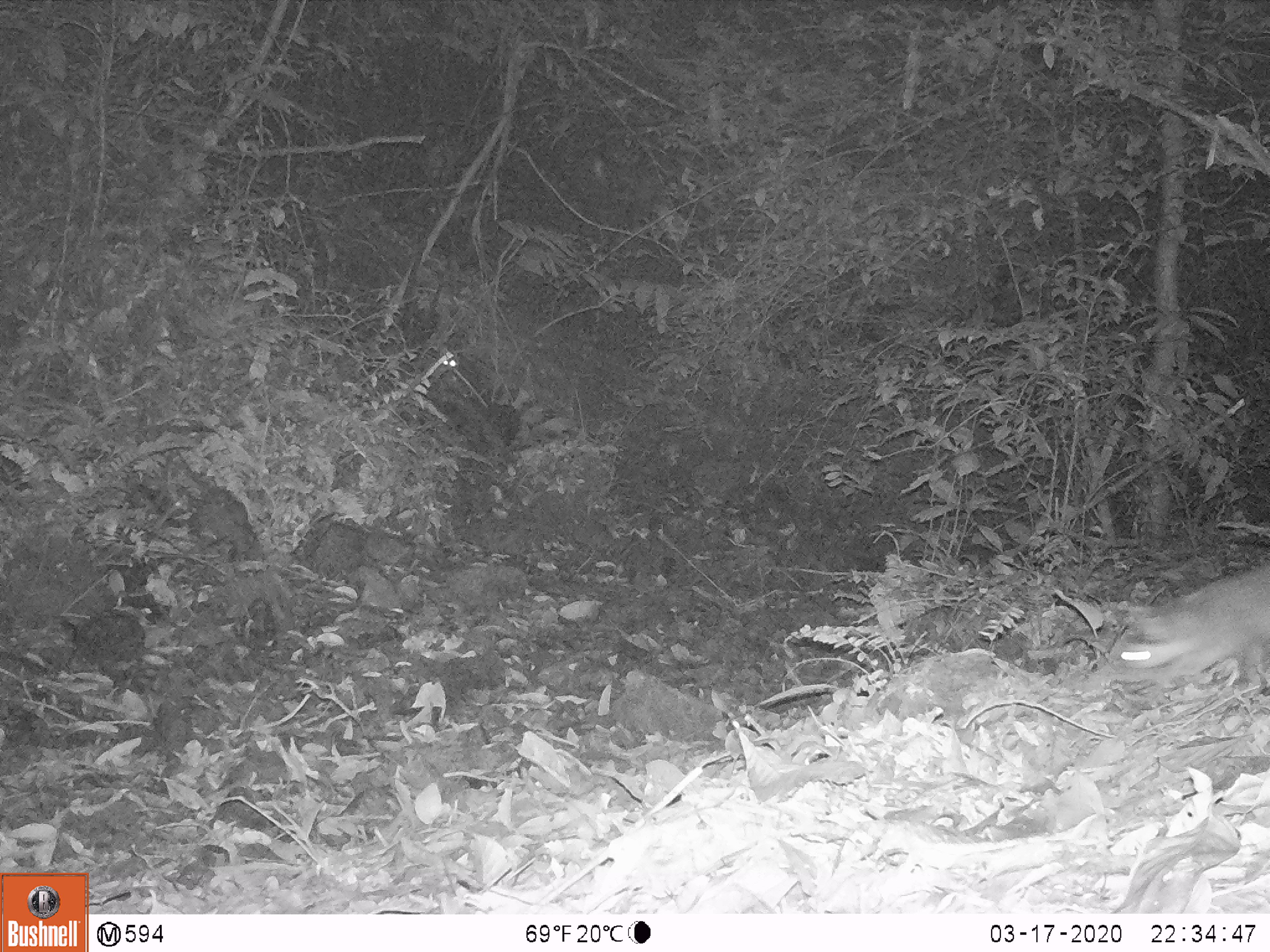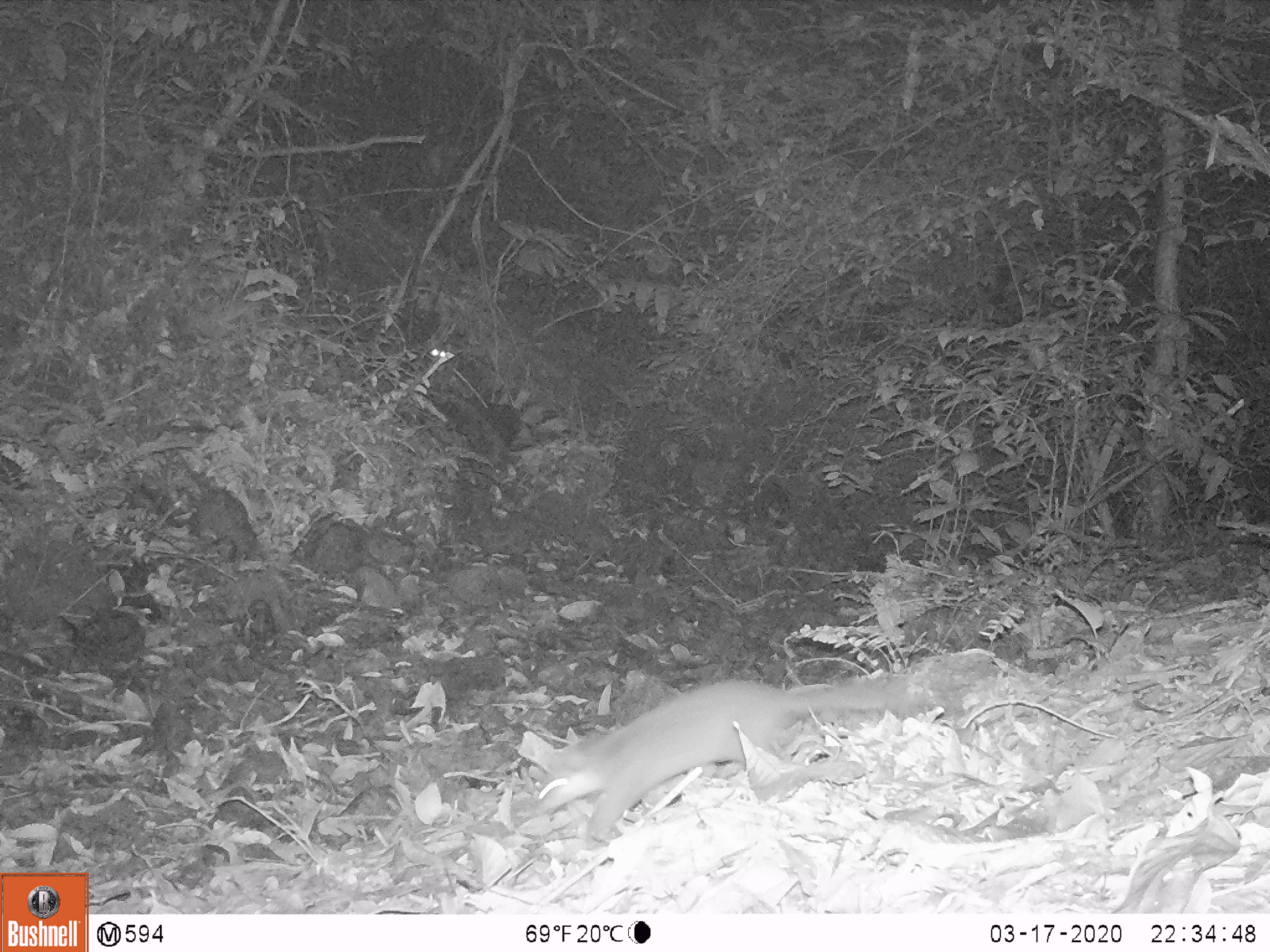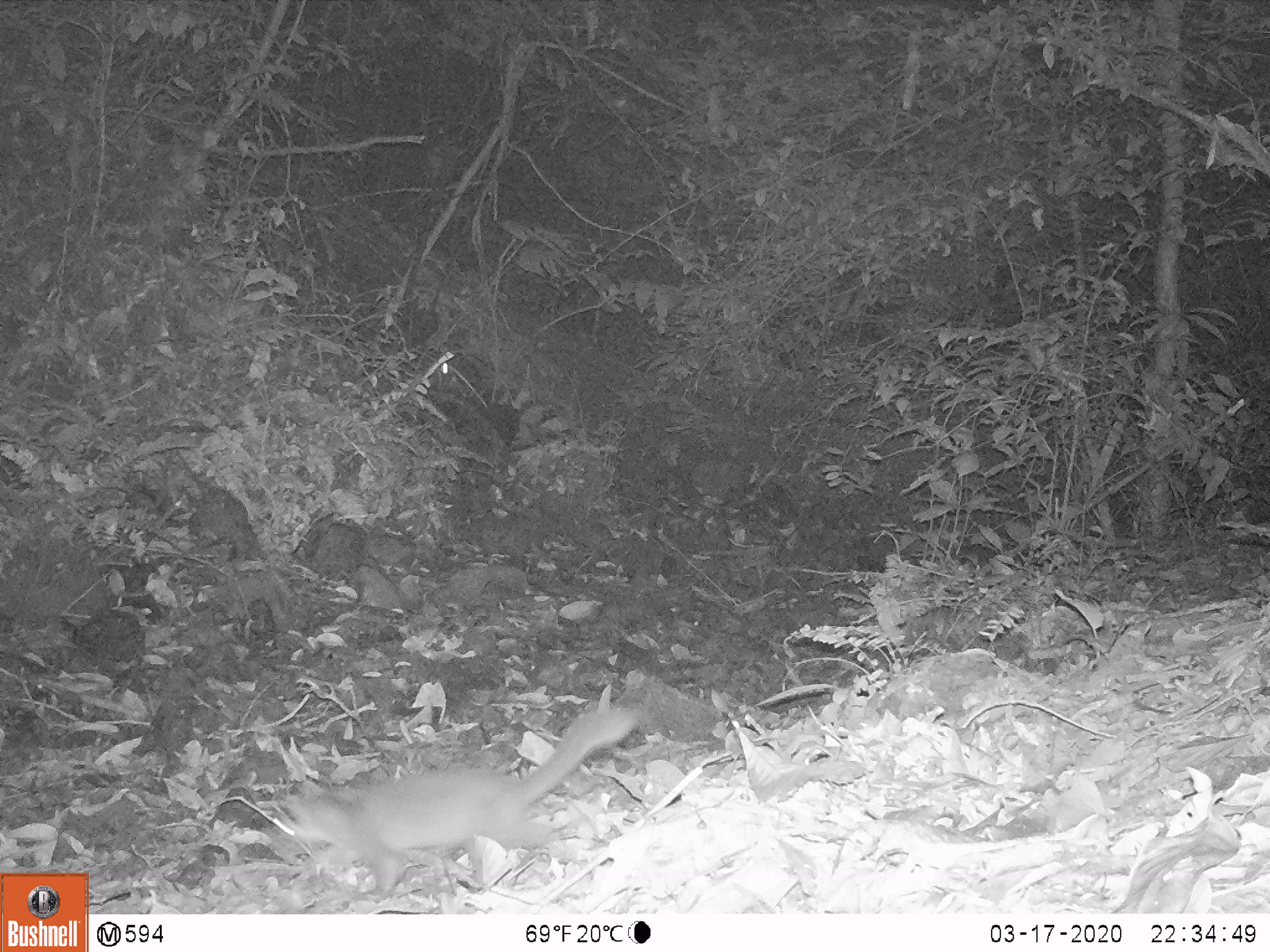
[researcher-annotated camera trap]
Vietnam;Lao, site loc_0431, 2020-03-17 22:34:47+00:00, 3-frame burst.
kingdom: Animalia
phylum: Chordata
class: Mammalia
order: Carnivora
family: Mustelidae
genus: Melogale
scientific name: Melogale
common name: ferret badger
Ferret badger (Melogale). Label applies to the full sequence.